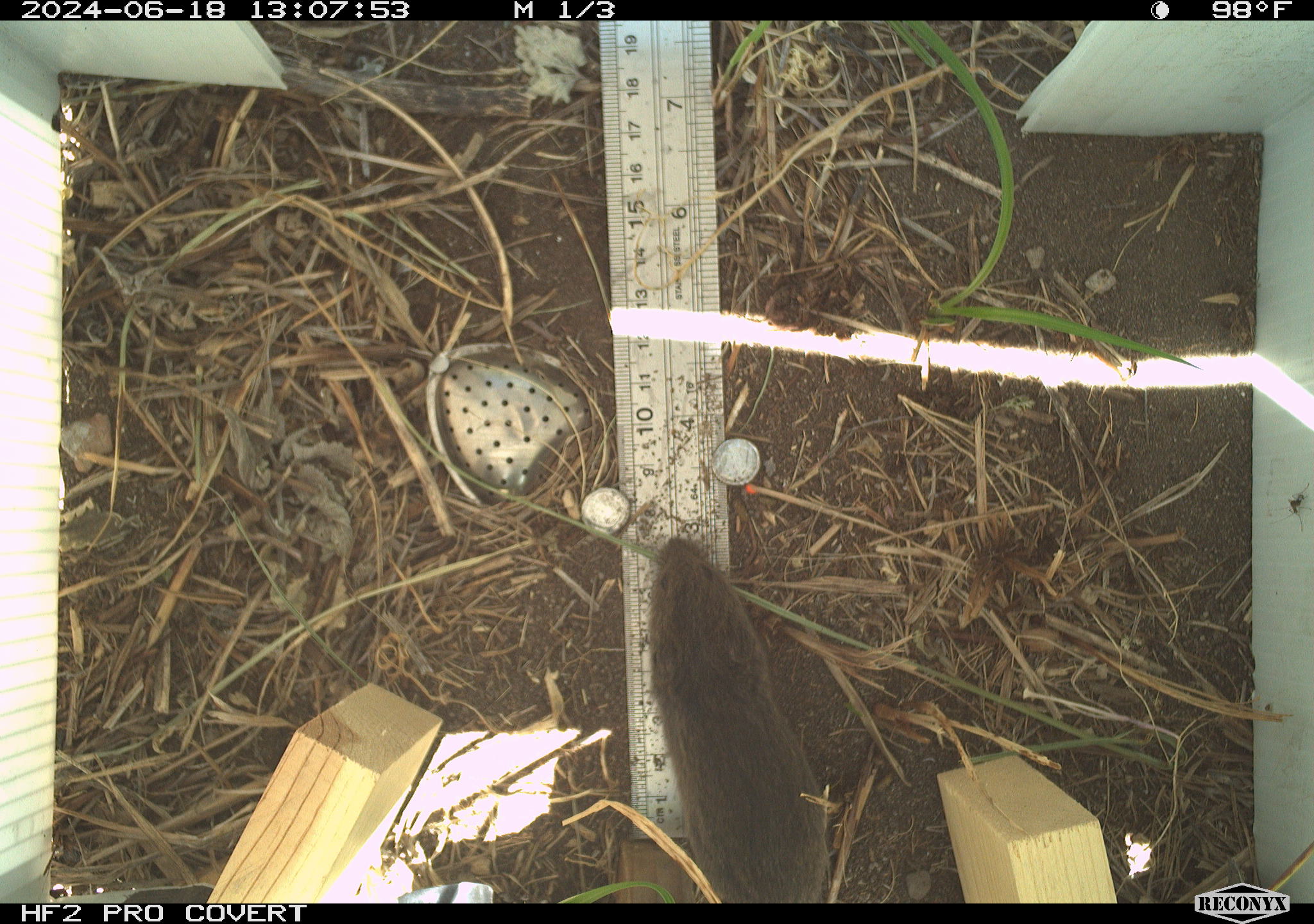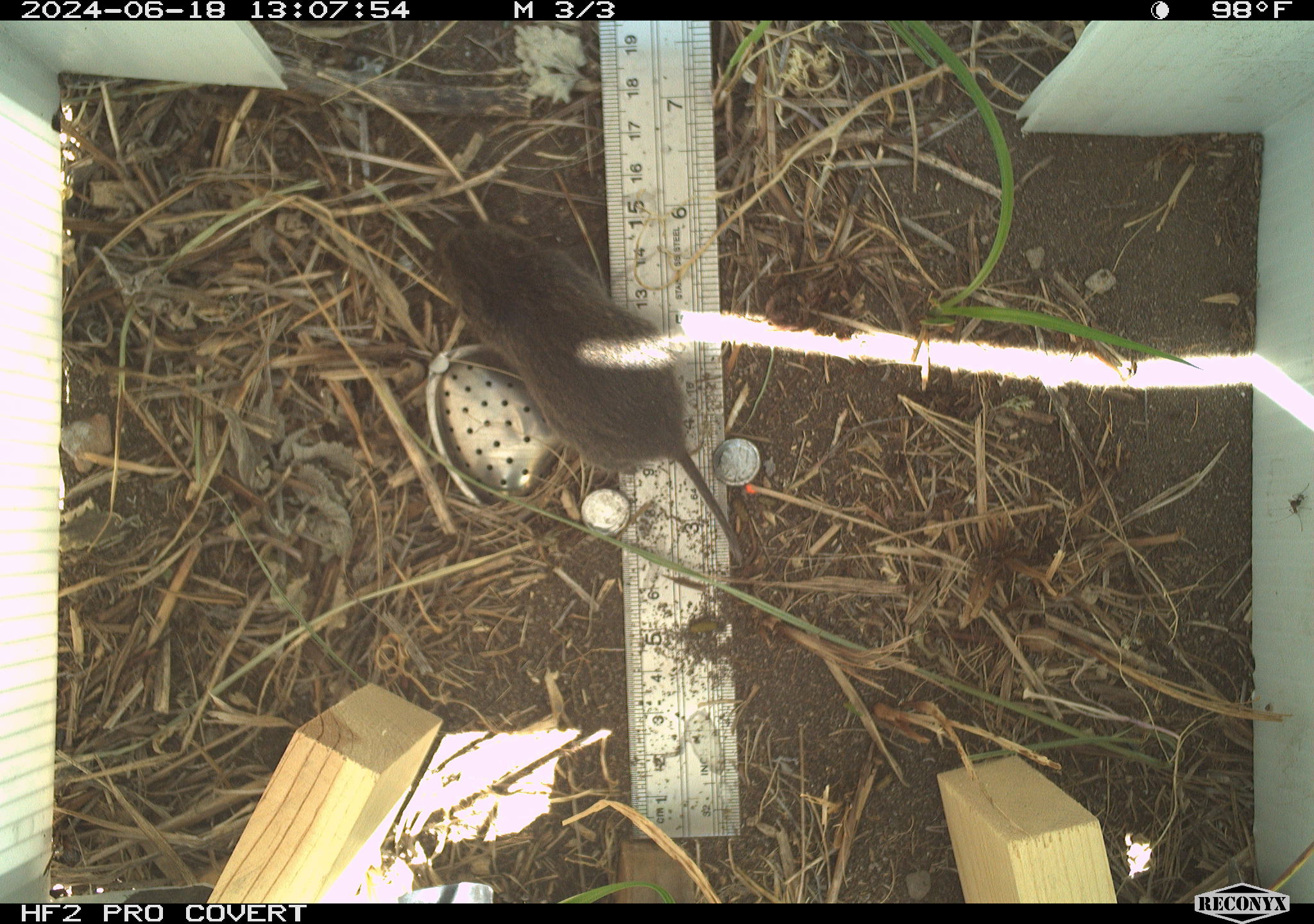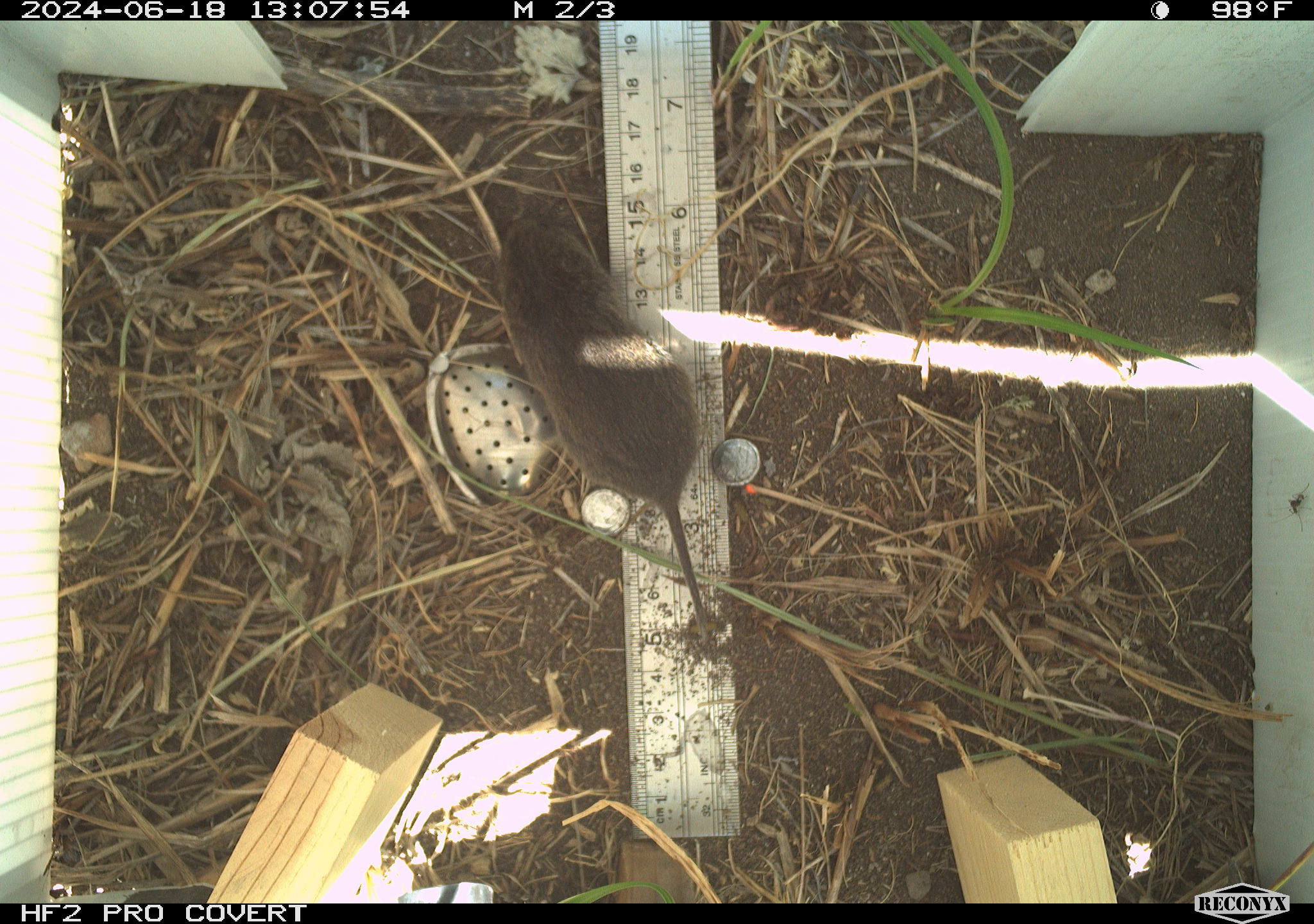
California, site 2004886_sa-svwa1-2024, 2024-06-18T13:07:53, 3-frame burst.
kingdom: Animalia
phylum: Chordata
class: Mammalia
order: Rodentia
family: Cricetidae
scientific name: Arvicolinae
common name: voles, lemmings, and muskrats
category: arvicolinae subfamily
Arvicolinae subfamily (voles, lemmings, and muskrats) (Arvicolinae).